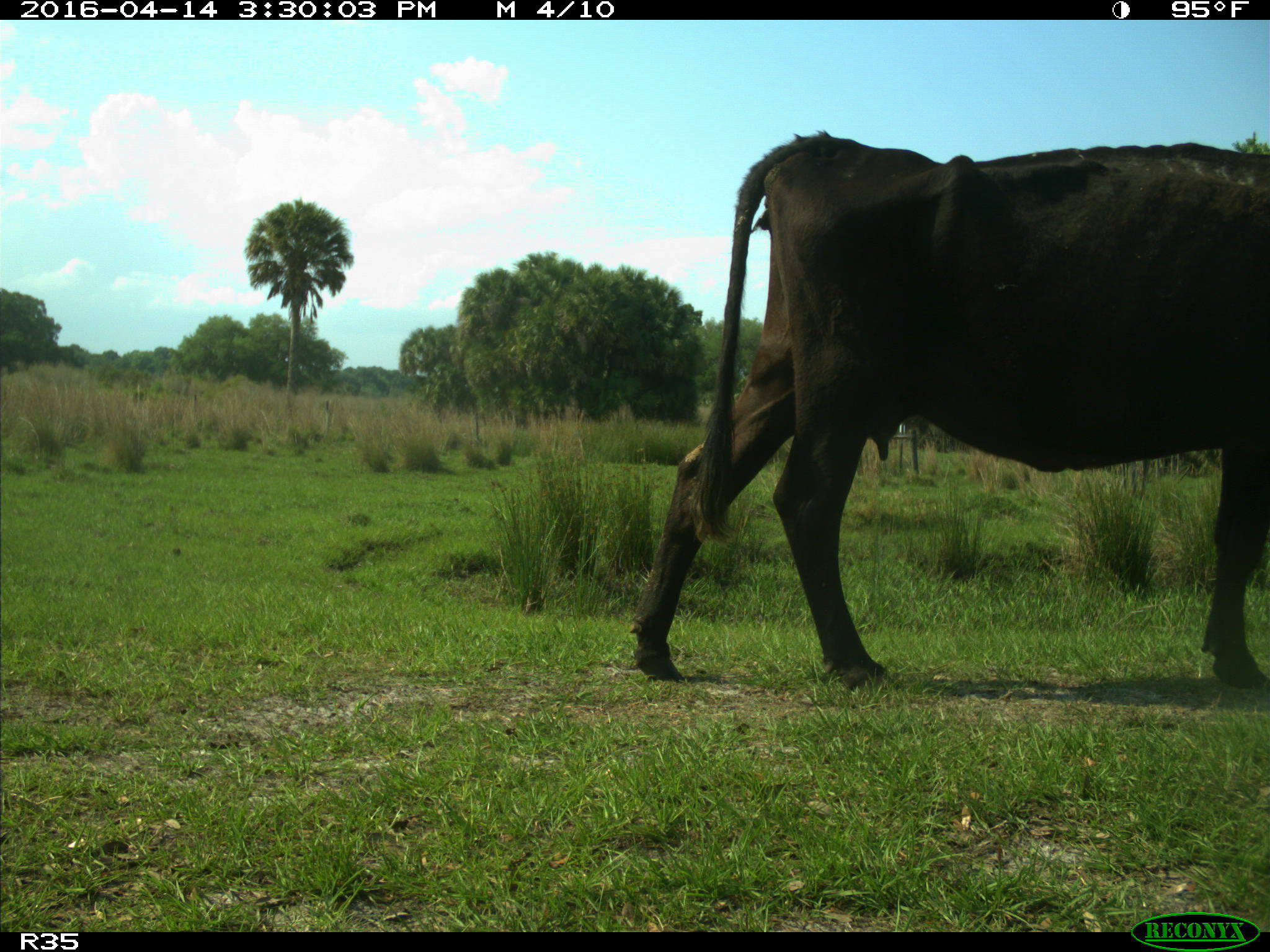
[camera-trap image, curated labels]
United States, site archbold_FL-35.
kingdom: Animalia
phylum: Chordata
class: Mammalia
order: Artiodactyla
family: Bovidae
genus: Bos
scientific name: Bos taurus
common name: domestic cow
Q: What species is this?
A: Bos taurus (domestic cow).